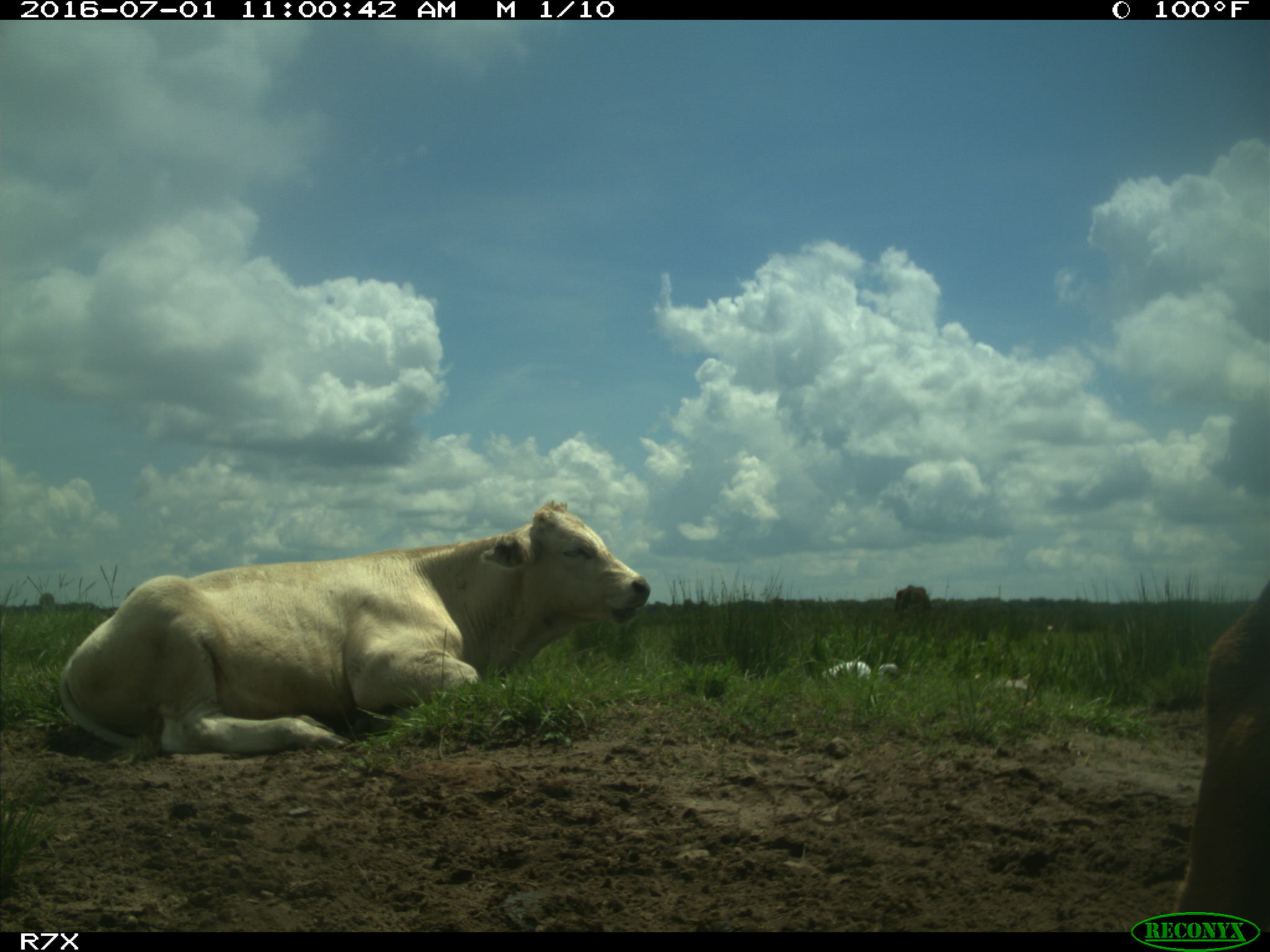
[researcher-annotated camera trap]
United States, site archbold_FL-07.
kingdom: Animalia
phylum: Chordata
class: Mammalia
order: Artiodactyla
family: Bovidae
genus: Bos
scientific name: Bos taurus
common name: domestic cow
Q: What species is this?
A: Bos taurus (domestic cow).